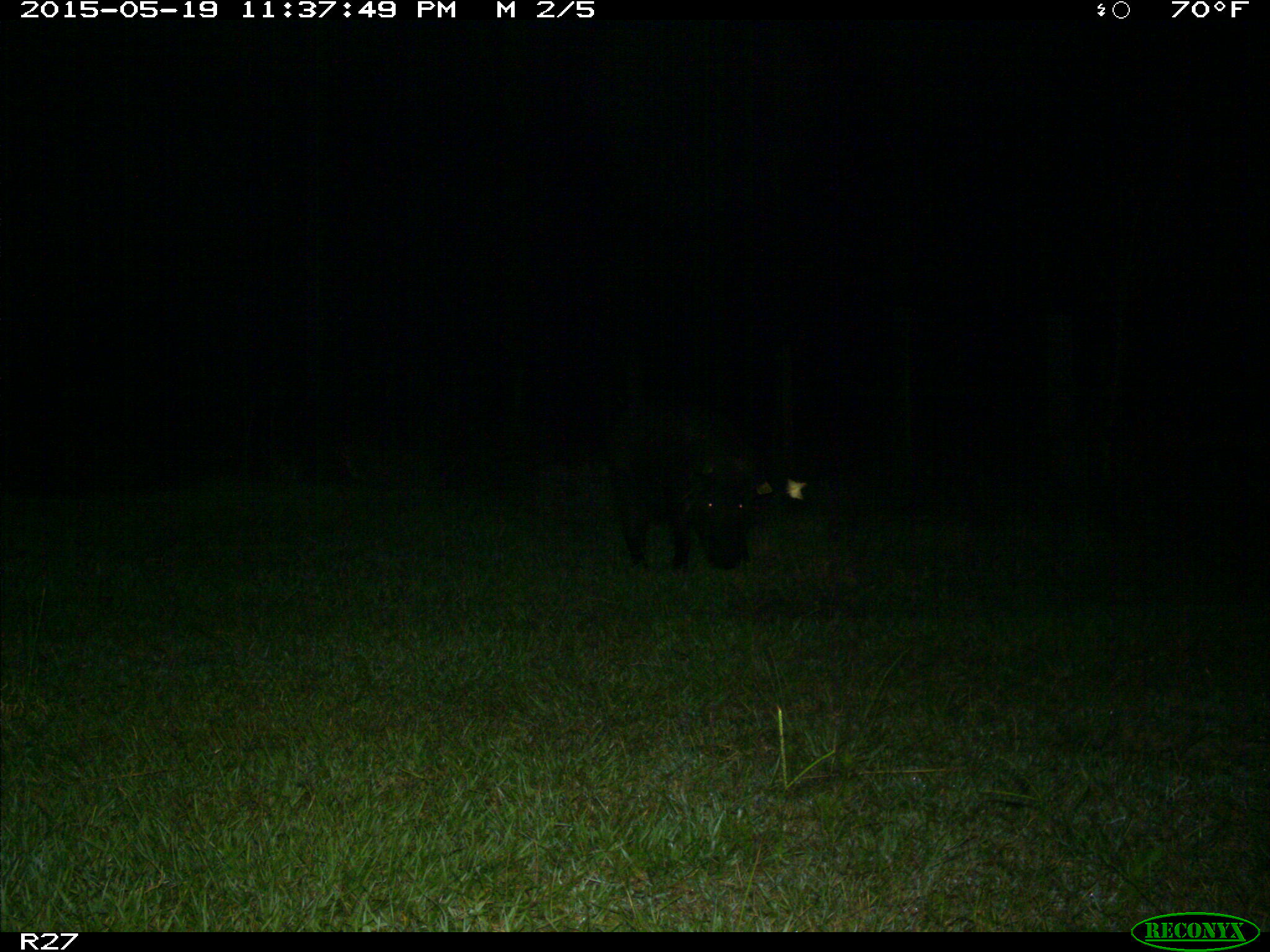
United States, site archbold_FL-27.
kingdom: Animalia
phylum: Chordata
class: Mammalia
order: Artiodactyla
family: Suidae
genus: Sus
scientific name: Sus scrofa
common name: wild boar